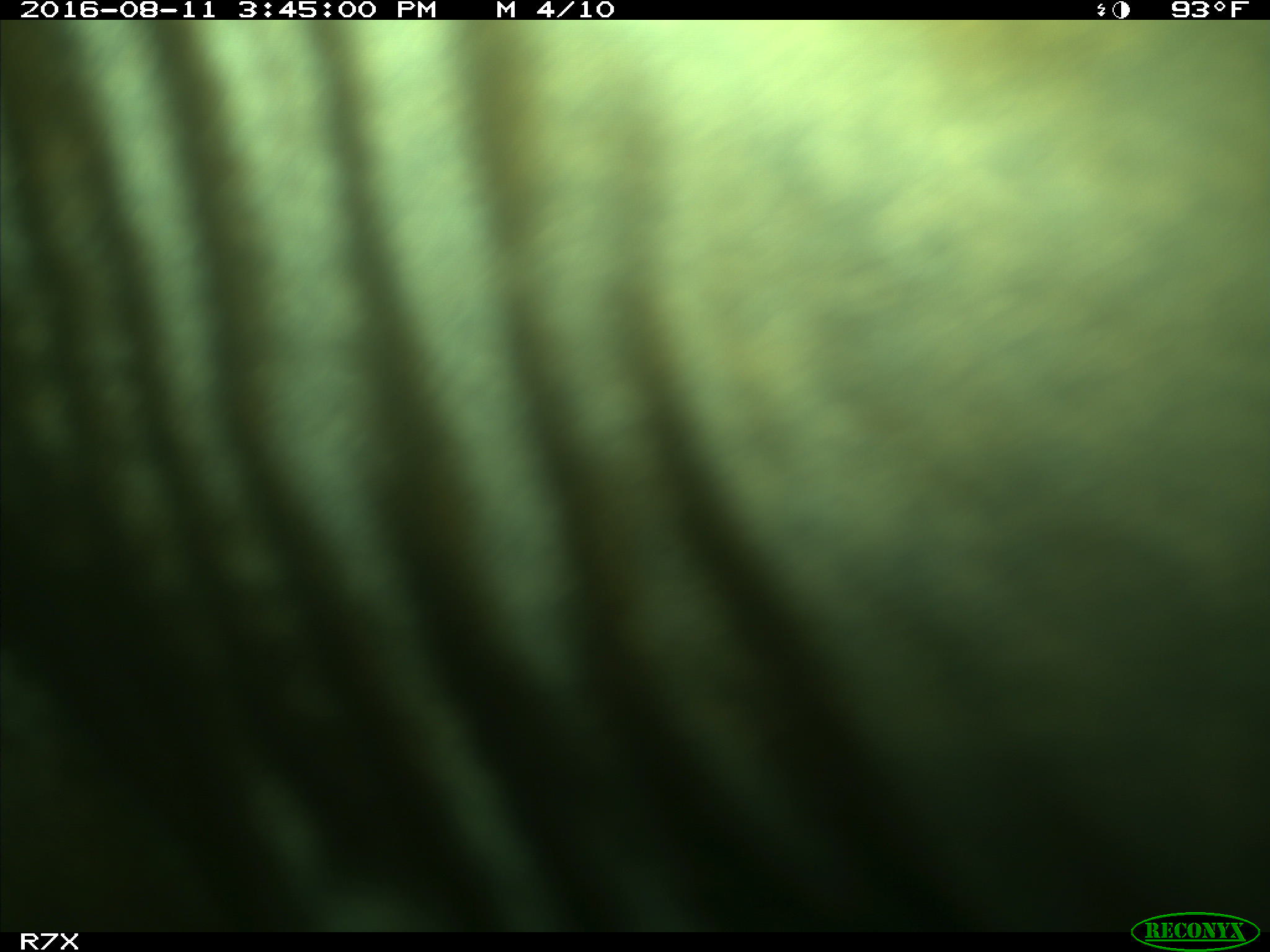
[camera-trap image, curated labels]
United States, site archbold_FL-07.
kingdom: Animalia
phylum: Chordata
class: Mammalia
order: Artiodactyla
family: Bovidae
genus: Bos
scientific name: Bos taurus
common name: domestic cow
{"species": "Bos taurus (domestic cow)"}